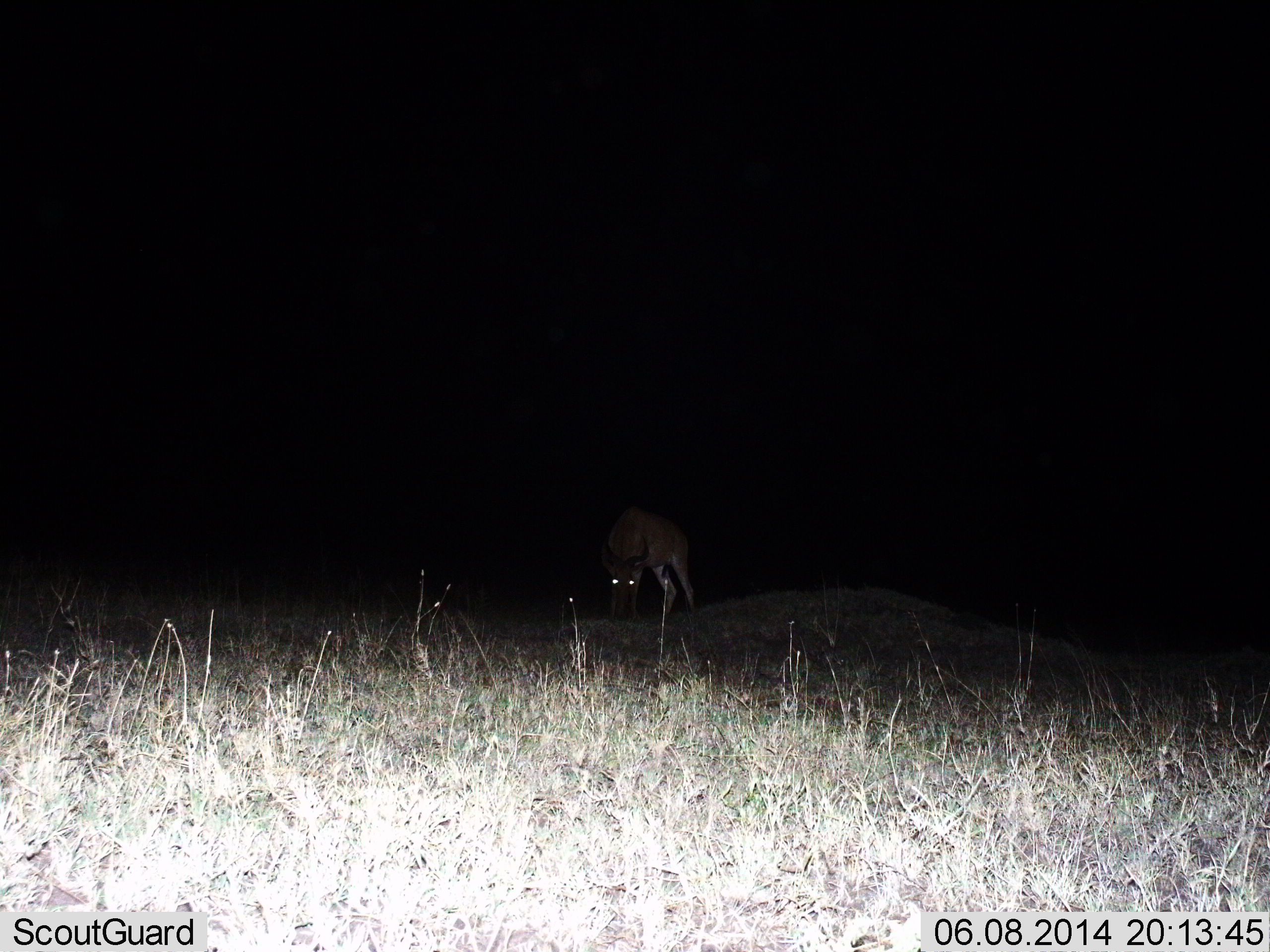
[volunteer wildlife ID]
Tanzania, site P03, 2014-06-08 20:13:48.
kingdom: Animalia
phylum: Chordata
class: Mammalia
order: Artiodactyla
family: Bovidae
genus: Alcelaphus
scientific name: Alcelaphus buselaphus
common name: hartebeest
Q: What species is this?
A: Hartebeest (Alcelaphus buselaphus).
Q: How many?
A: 1.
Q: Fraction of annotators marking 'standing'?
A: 25%.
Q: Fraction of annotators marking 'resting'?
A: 0%.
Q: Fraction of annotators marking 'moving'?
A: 0%.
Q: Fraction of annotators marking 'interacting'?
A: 0%.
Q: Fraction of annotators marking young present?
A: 0%.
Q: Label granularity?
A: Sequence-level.